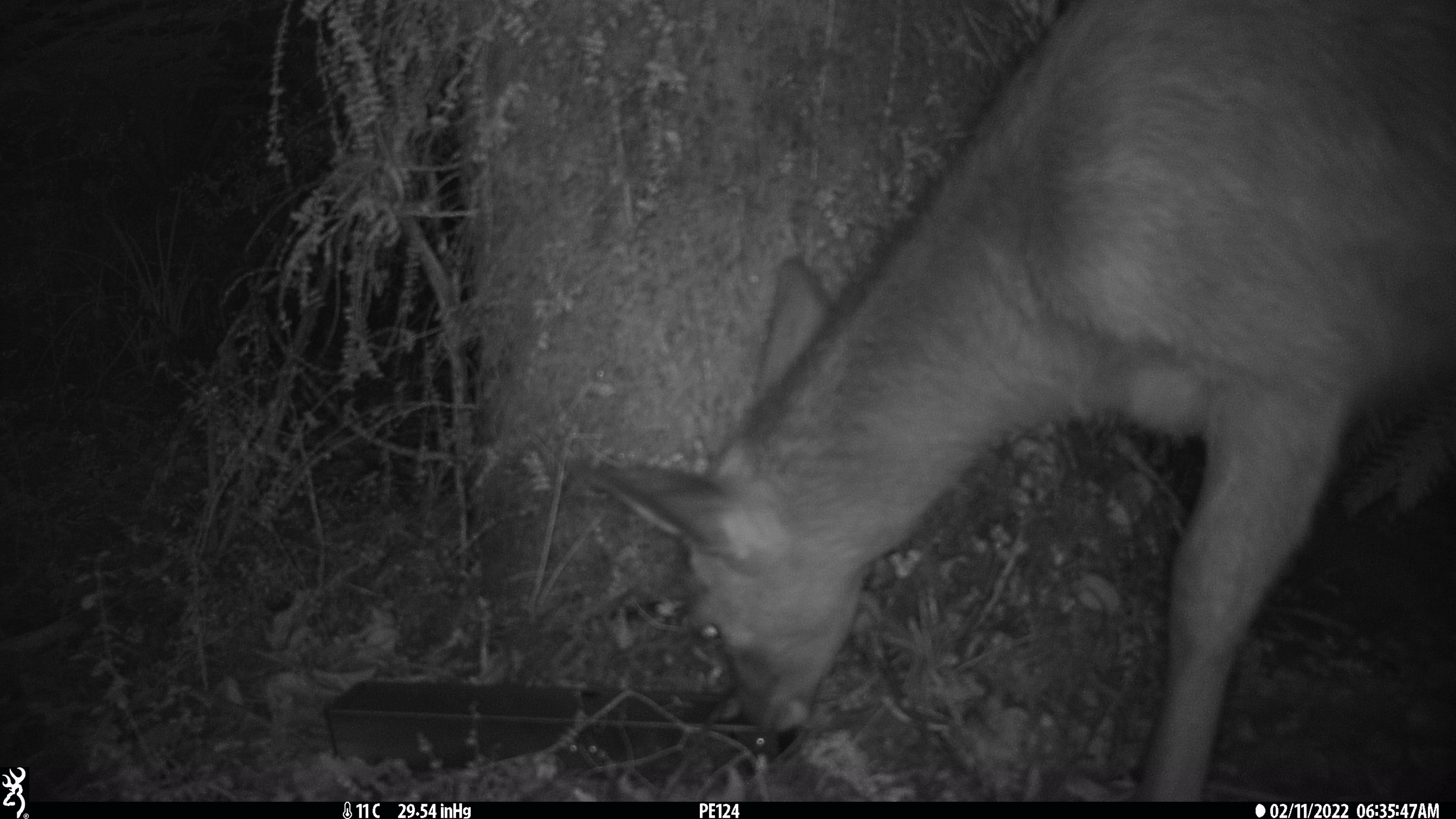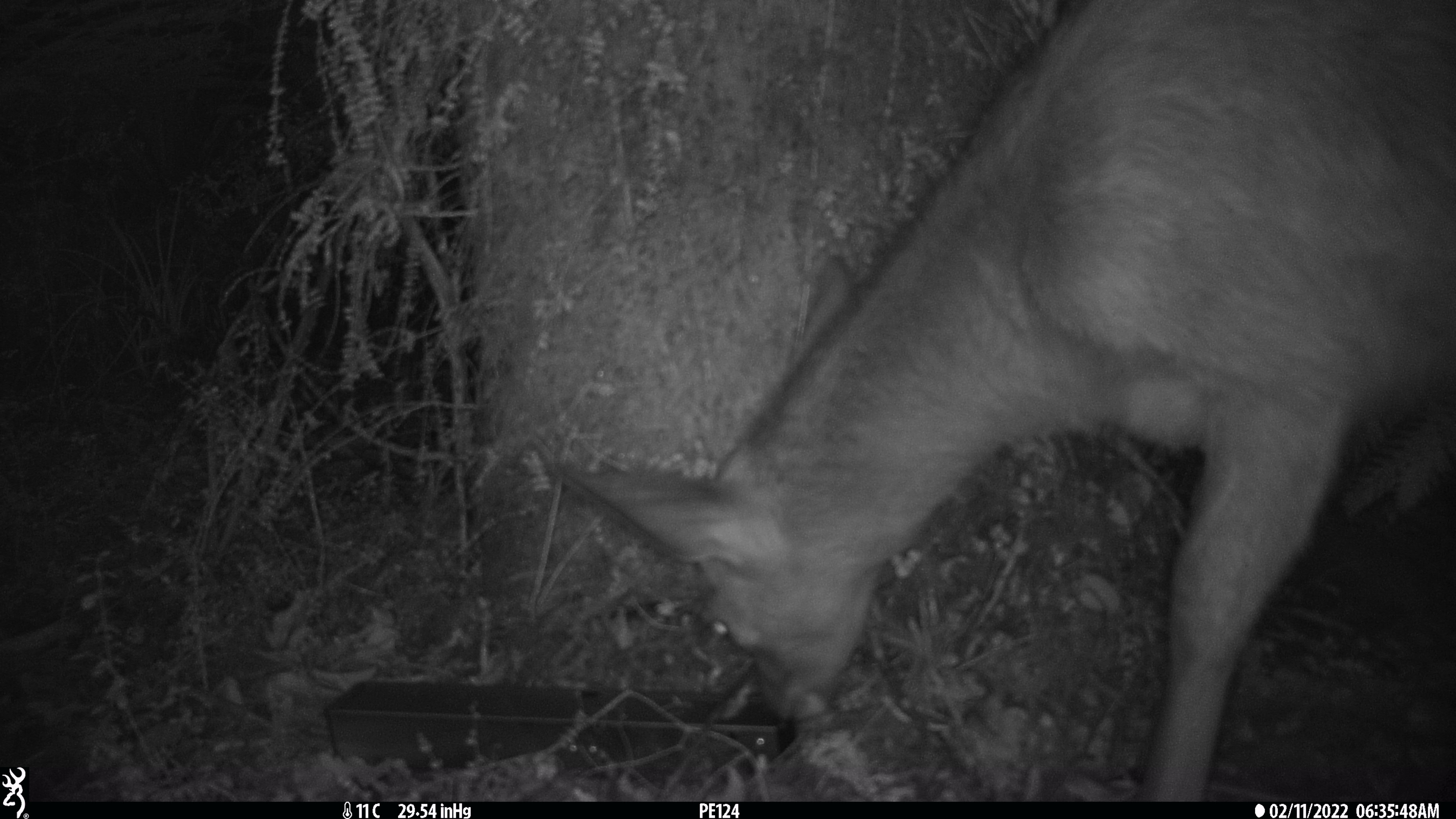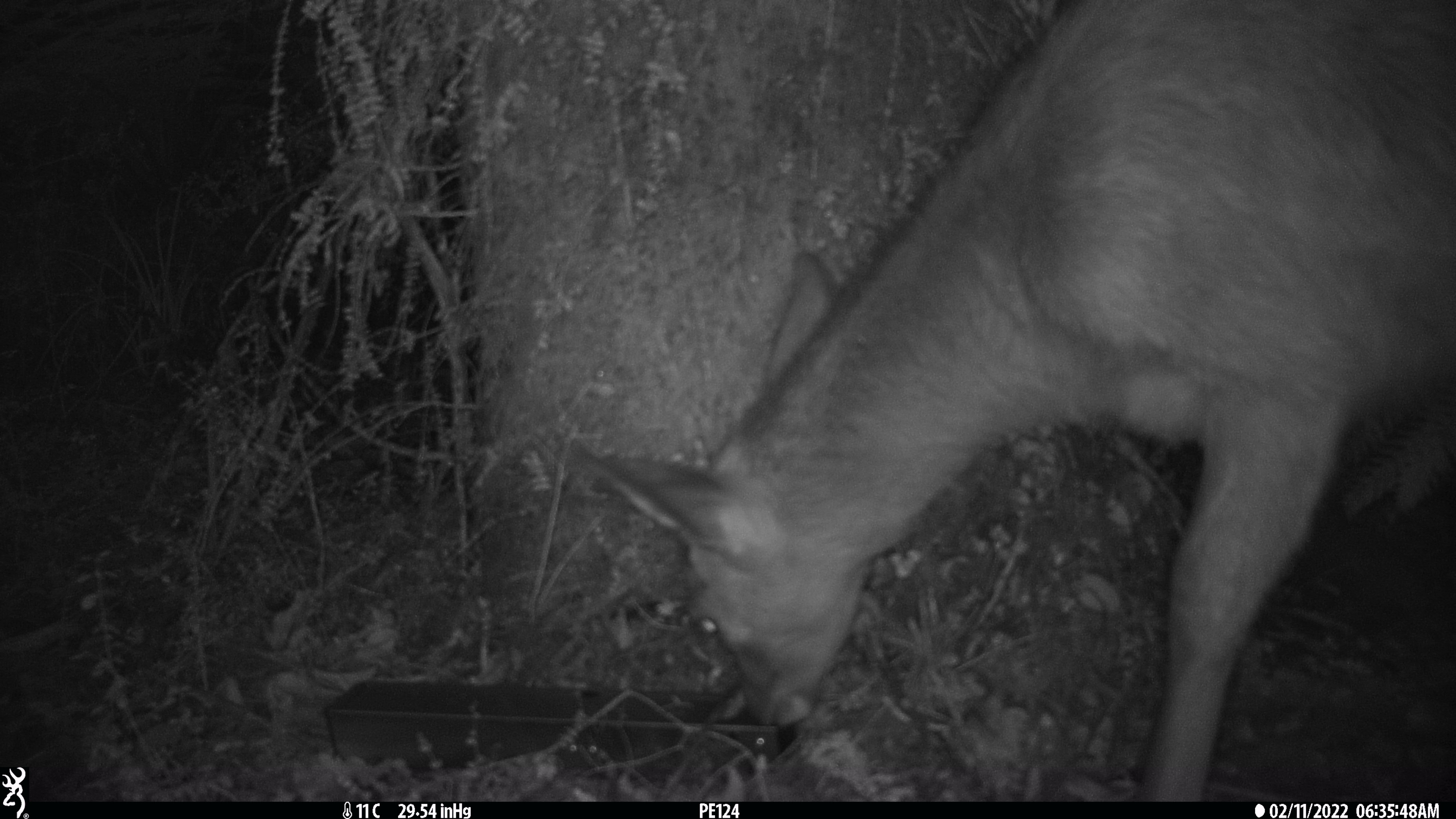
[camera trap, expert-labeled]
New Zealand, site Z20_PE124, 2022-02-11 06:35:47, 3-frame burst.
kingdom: Animalia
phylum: Chordata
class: Mammalia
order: Artiodactyla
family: Cervidae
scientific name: Cervidae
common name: deer